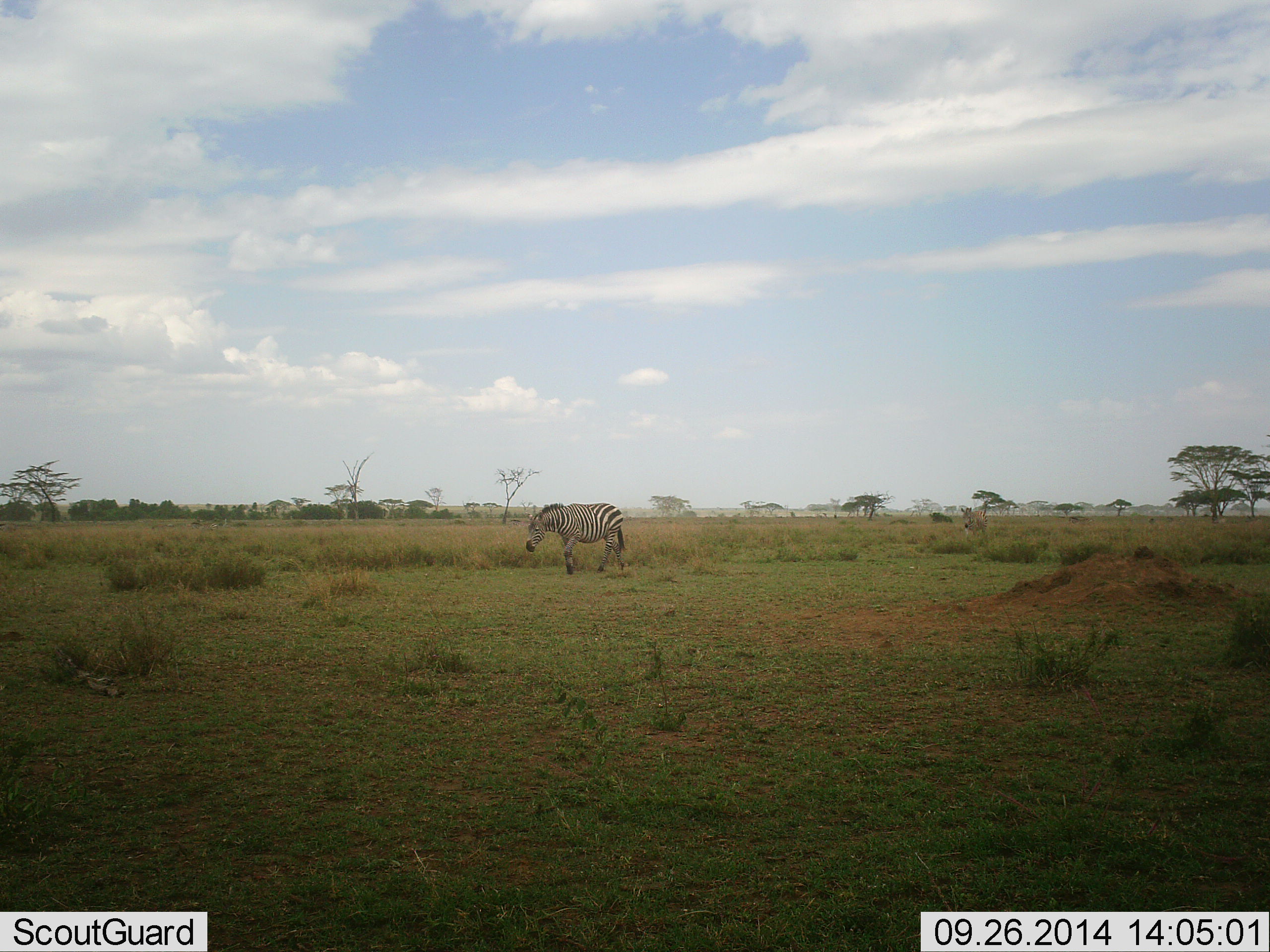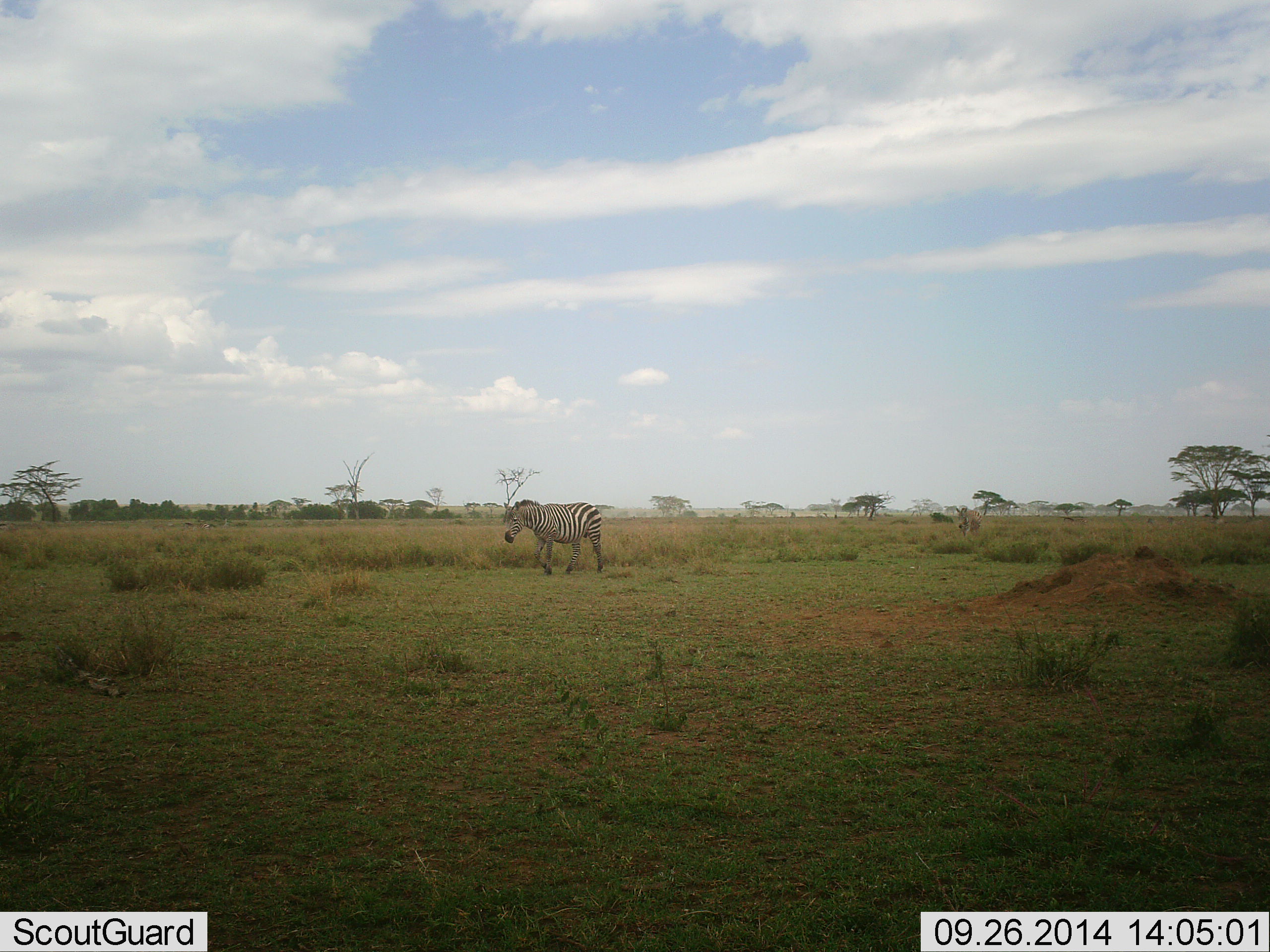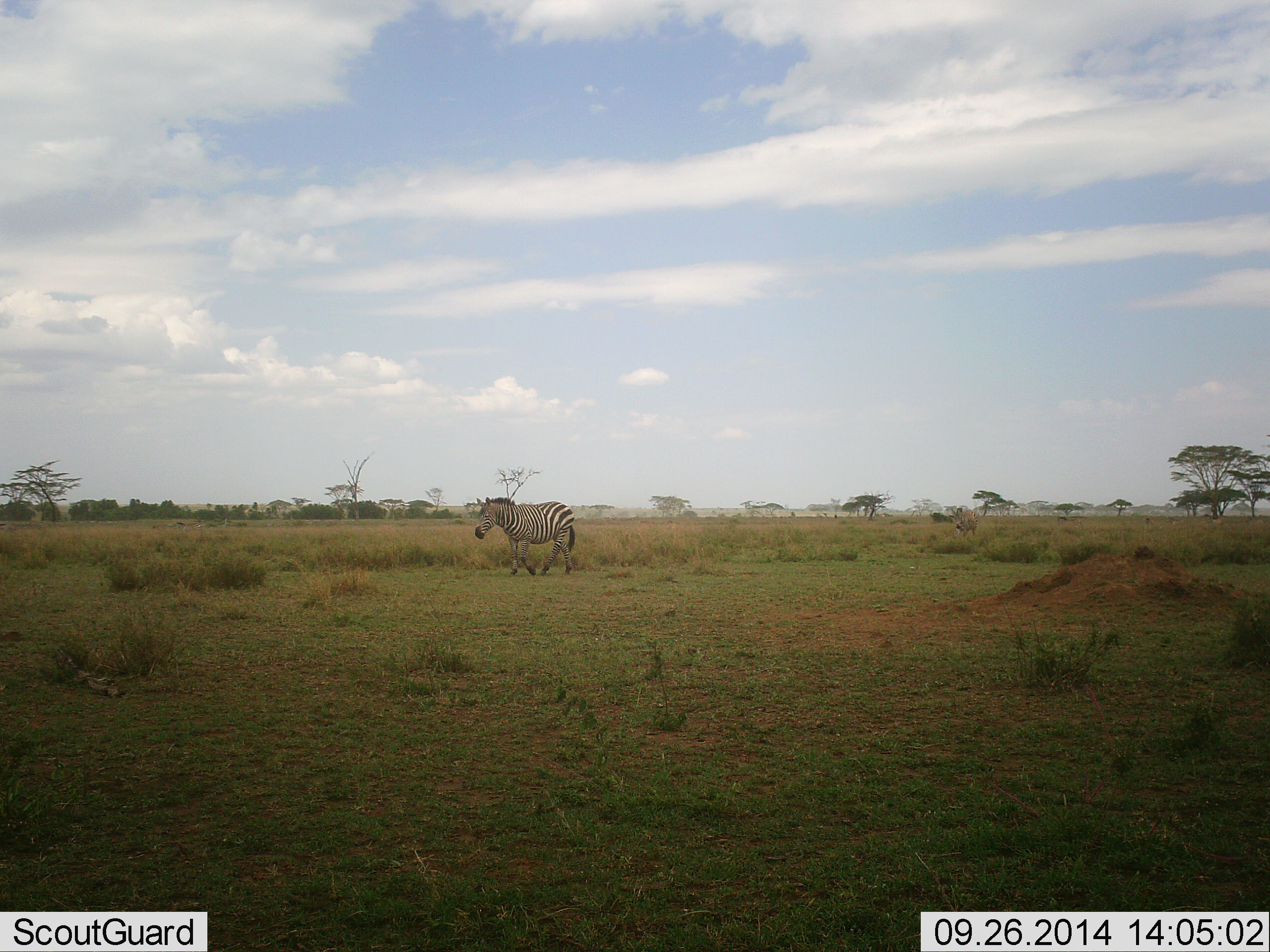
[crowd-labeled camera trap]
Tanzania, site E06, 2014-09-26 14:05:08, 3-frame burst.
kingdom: Animalia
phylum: Chordata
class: Mammalia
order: Perissodactyla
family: Equidae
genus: Equus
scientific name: Equus quagga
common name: plains zebra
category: zebra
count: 1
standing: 0%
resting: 0%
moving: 100%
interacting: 0%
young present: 0%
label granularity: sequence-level